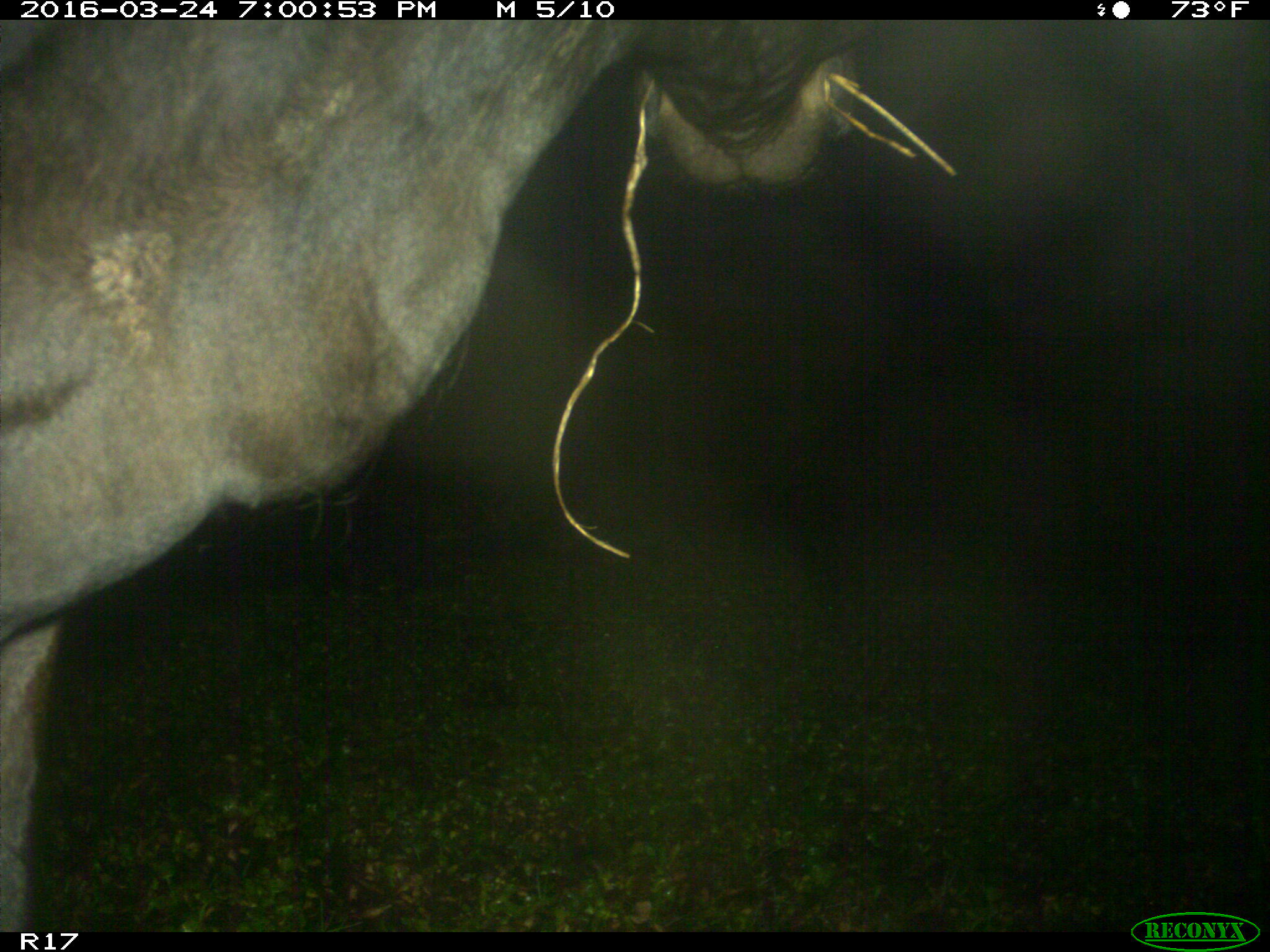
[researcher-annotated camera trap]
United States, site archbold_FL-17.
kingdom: Animalia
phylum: Chordata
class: Mammalia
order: Artiodactyla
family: Bovidae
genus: Bos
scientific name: Bos taurus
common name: domestic cow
Bos taurus (domestic cow).